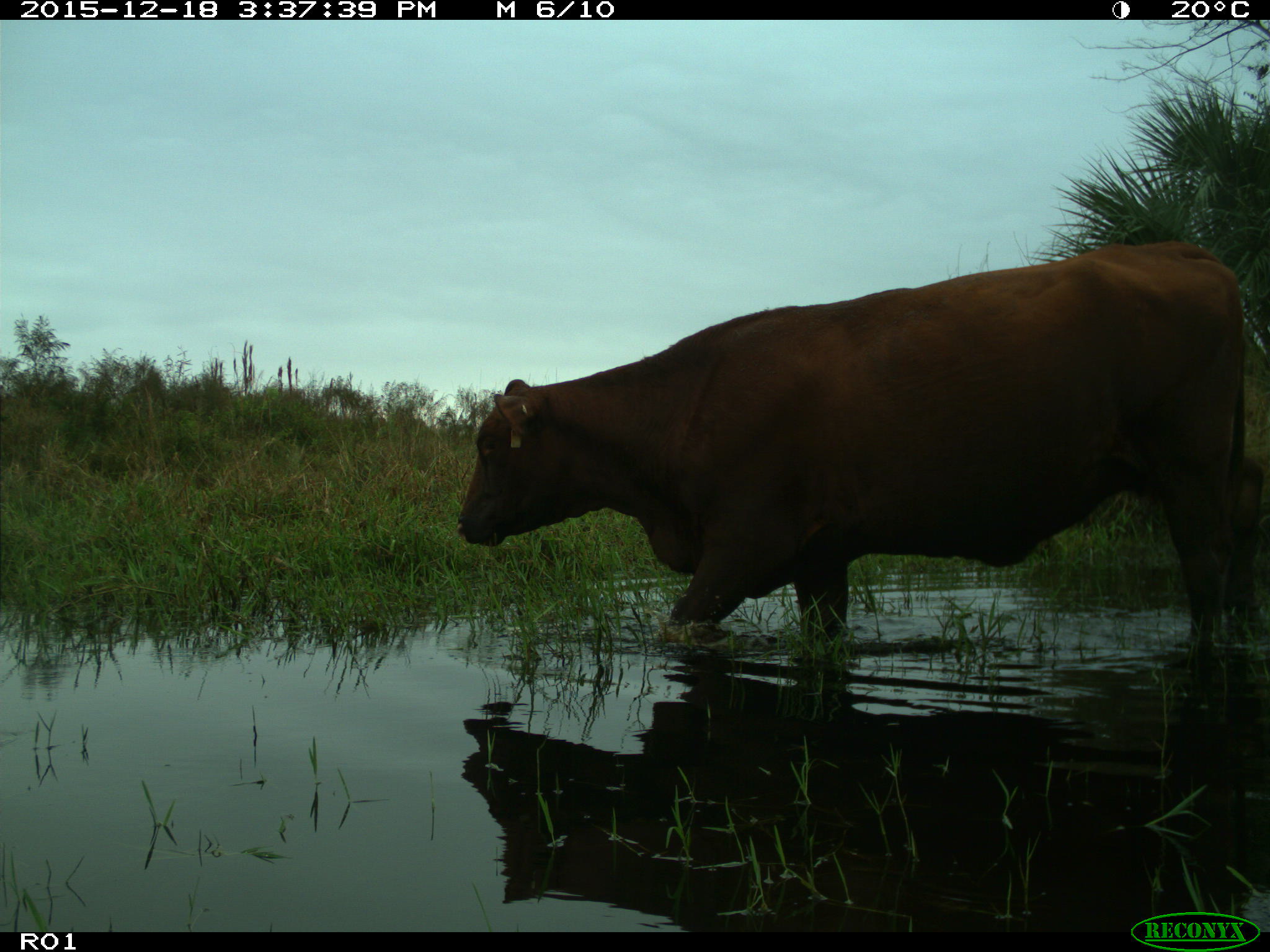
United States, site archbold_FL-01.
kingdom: Animalia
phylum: Chordata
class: Mammalia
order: Artiodactyla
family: Bovidae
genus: Bos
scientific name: Bos taurus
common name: domestic cow